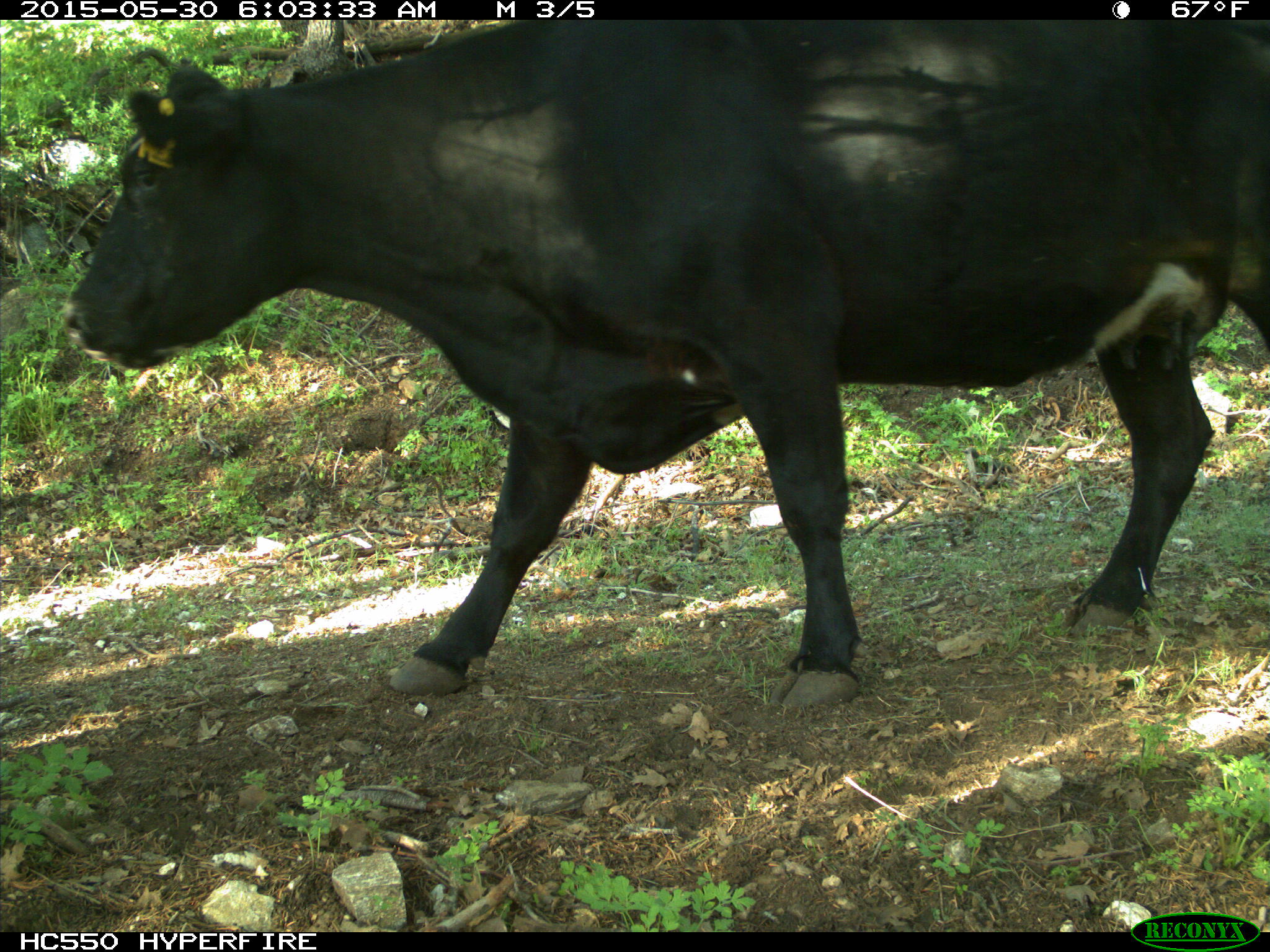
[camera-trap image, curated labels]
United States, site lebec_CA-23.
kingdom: Animalia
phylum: Chordata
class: Mammalia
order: Artiodactyla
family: Bovidae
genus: Bos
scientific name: Bos taurus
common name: domestic cow